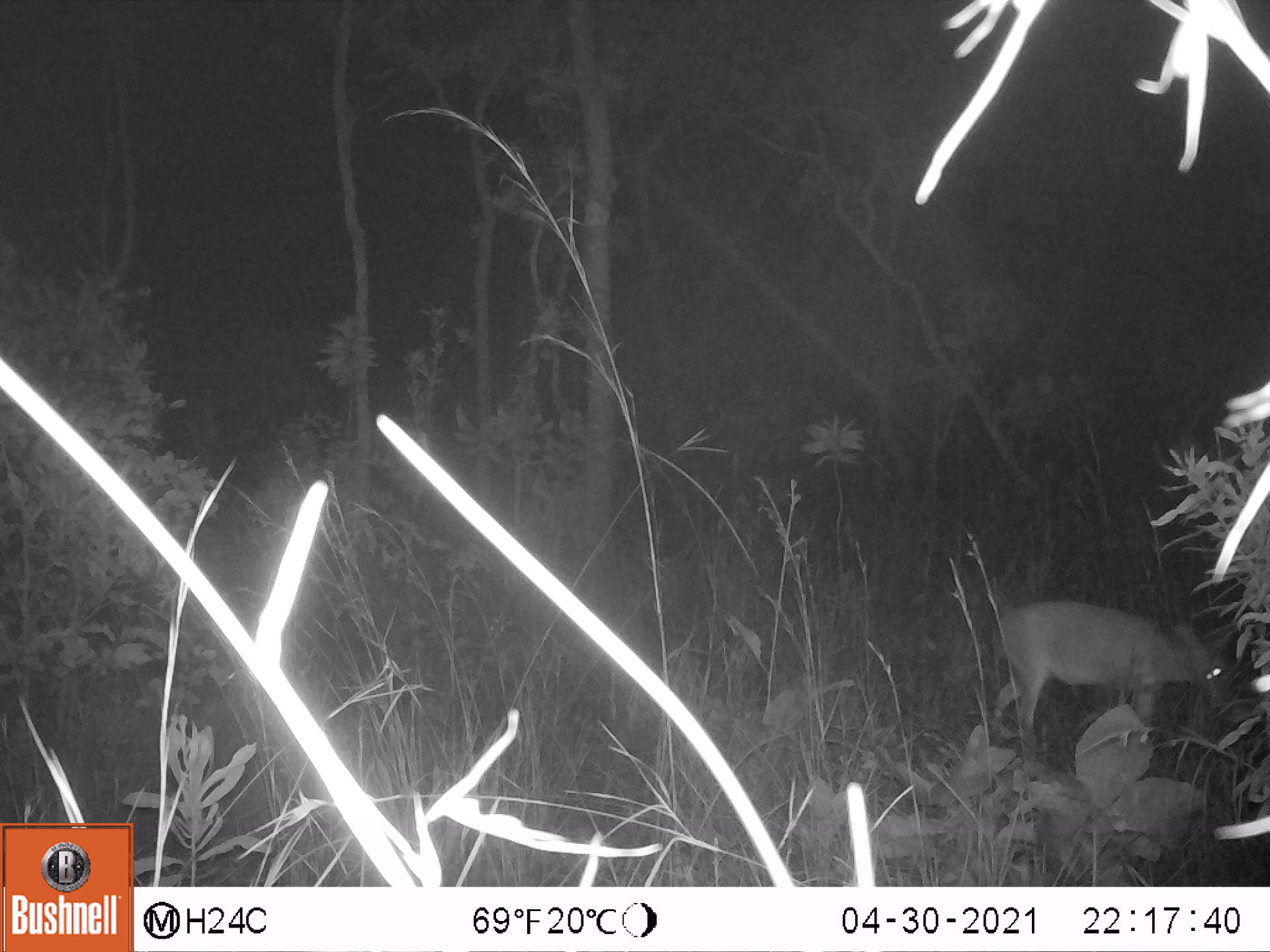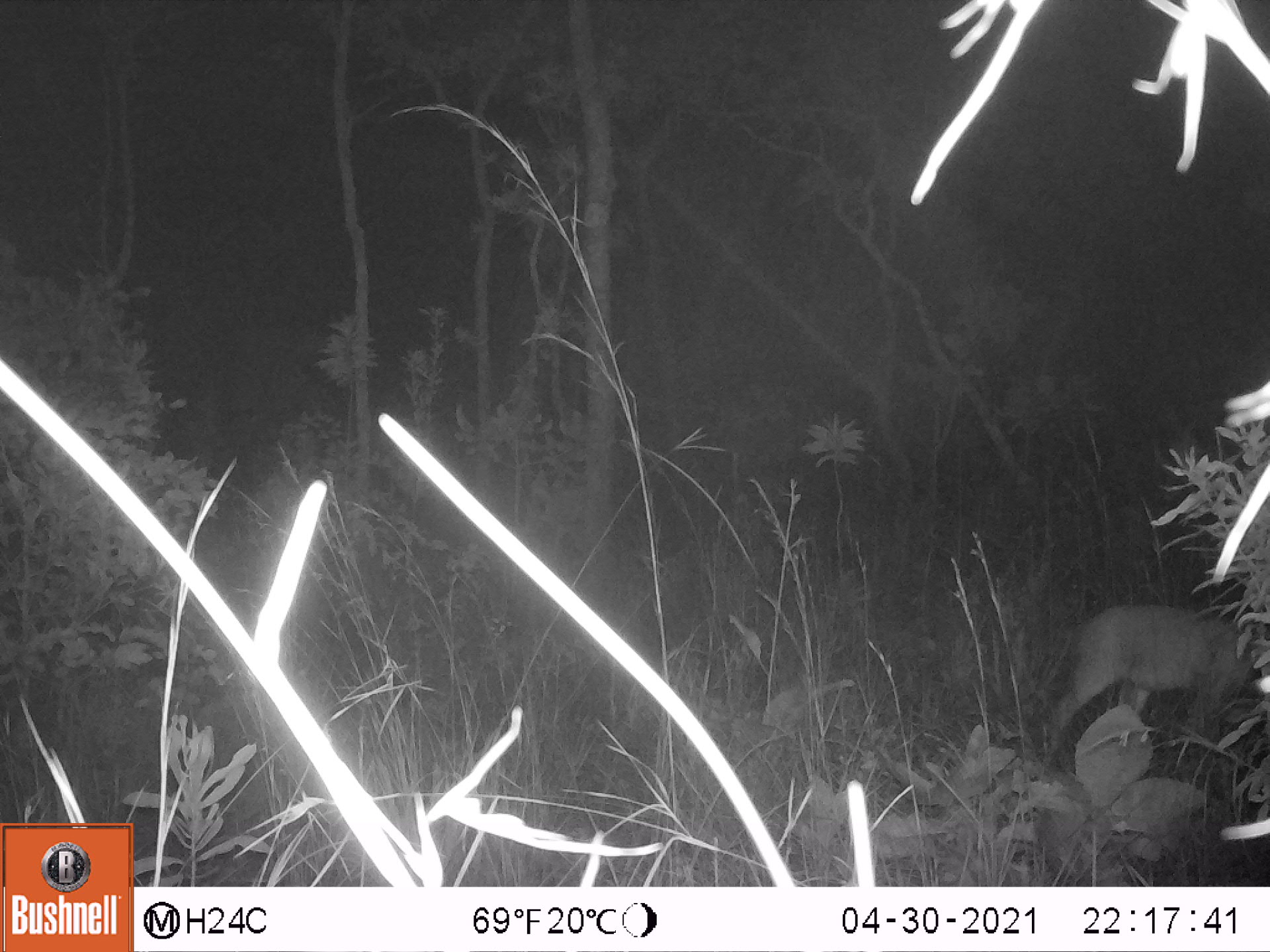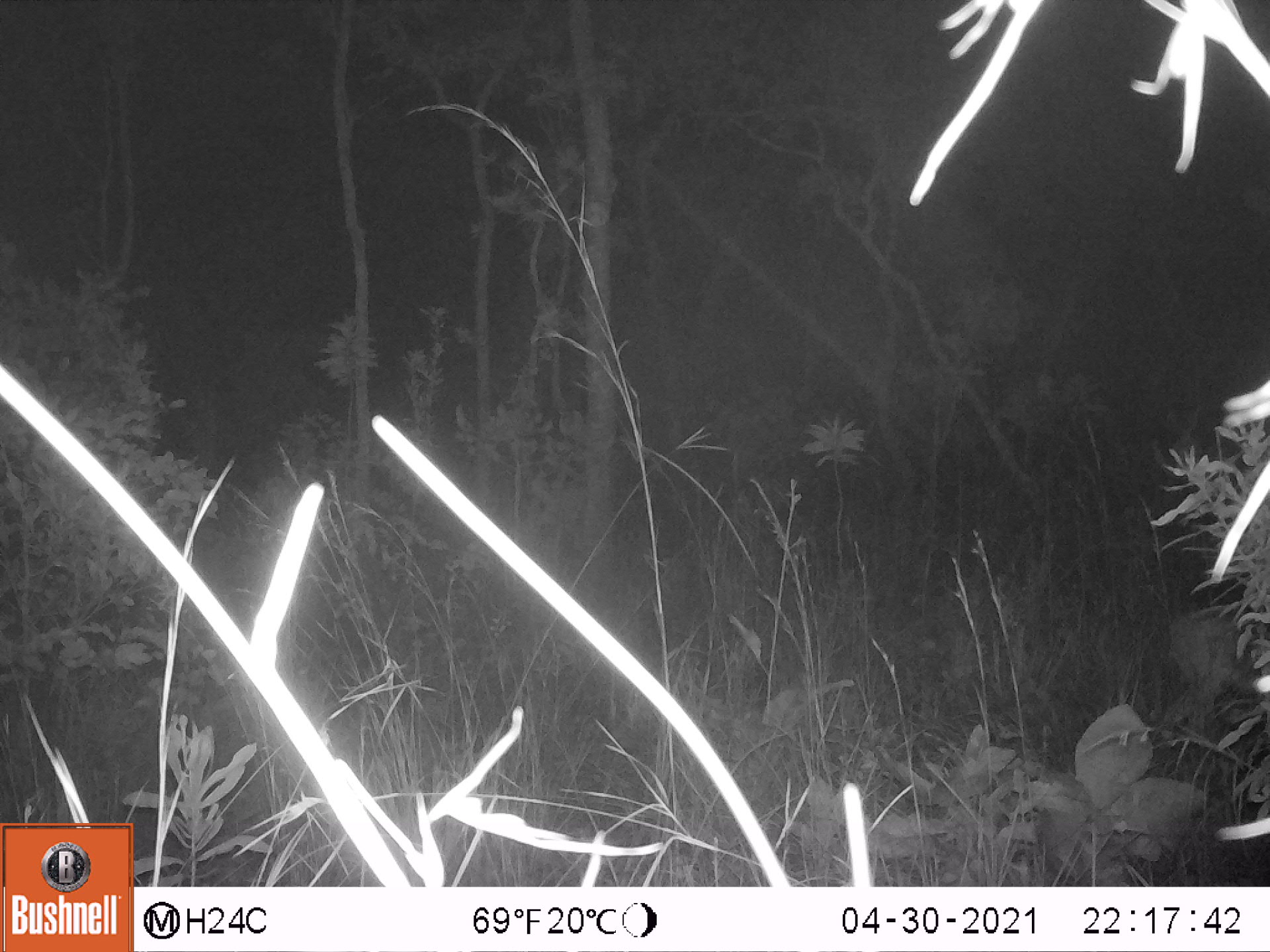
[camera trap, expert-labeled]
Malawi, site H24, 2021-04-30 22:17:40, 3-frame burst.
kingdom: Animalia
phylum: Chordata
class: Mammalia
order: Artiodactyla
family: Bovidae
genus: Sylvicapra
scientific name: Sylvicapra grimmia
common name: common duiker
Common duiker (Sylvicapra grimmia), count 1.